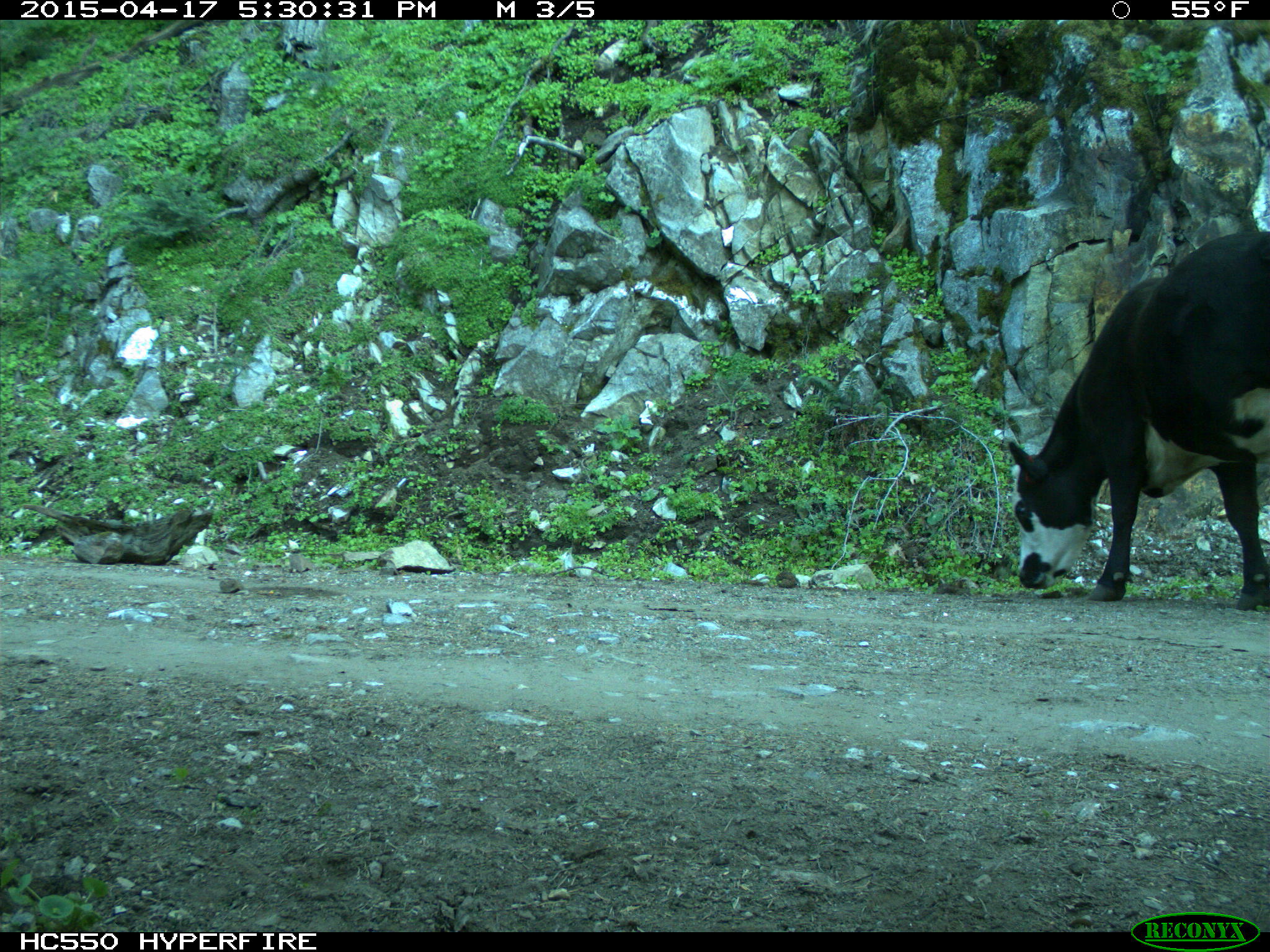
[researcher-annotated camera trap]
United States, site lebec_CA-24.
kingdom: Animalia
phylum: Chordata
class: Mammalia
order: Artiodactyla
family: Bovidae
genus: Bos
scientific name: Bos taurus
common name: domestic cow